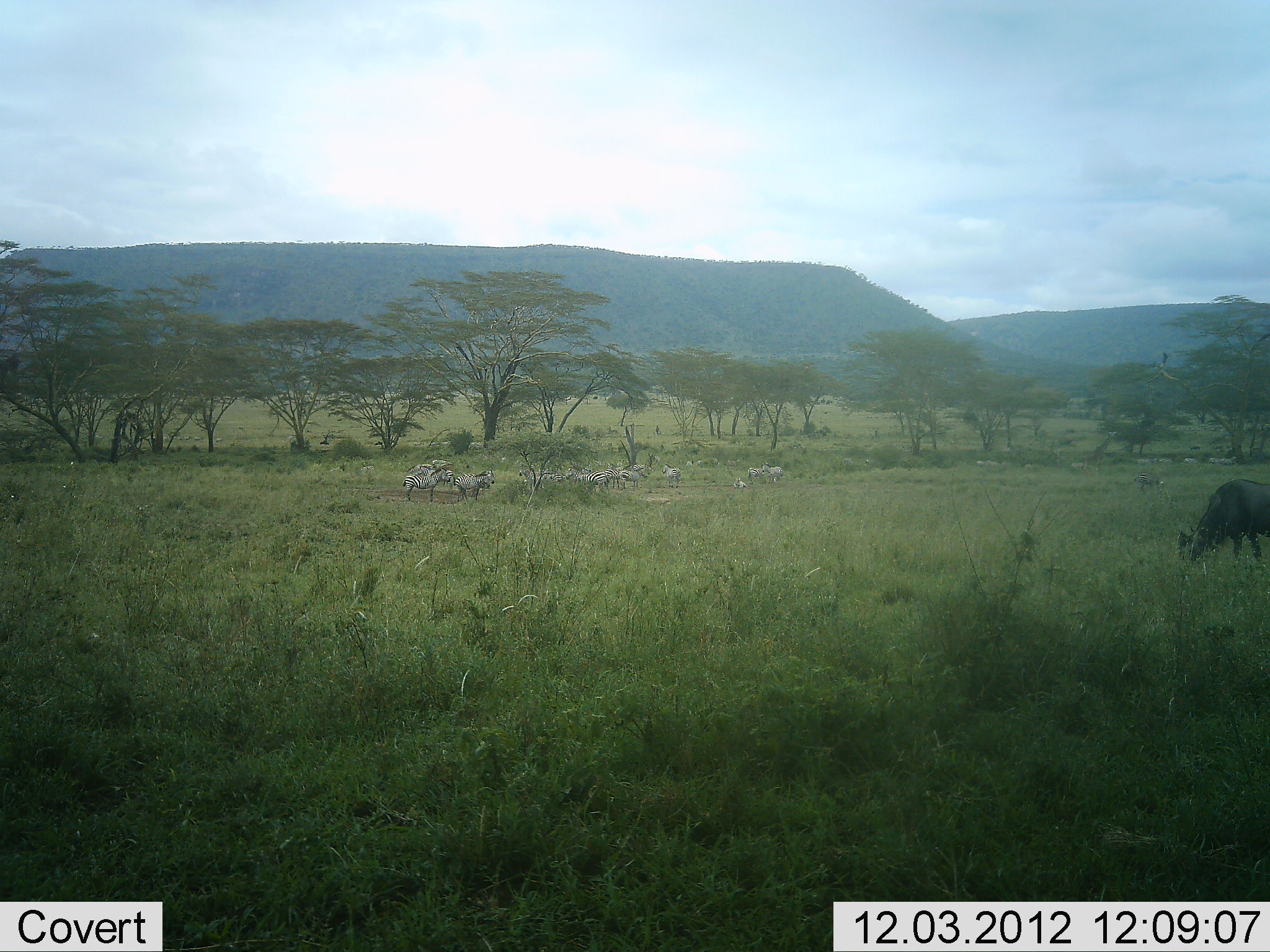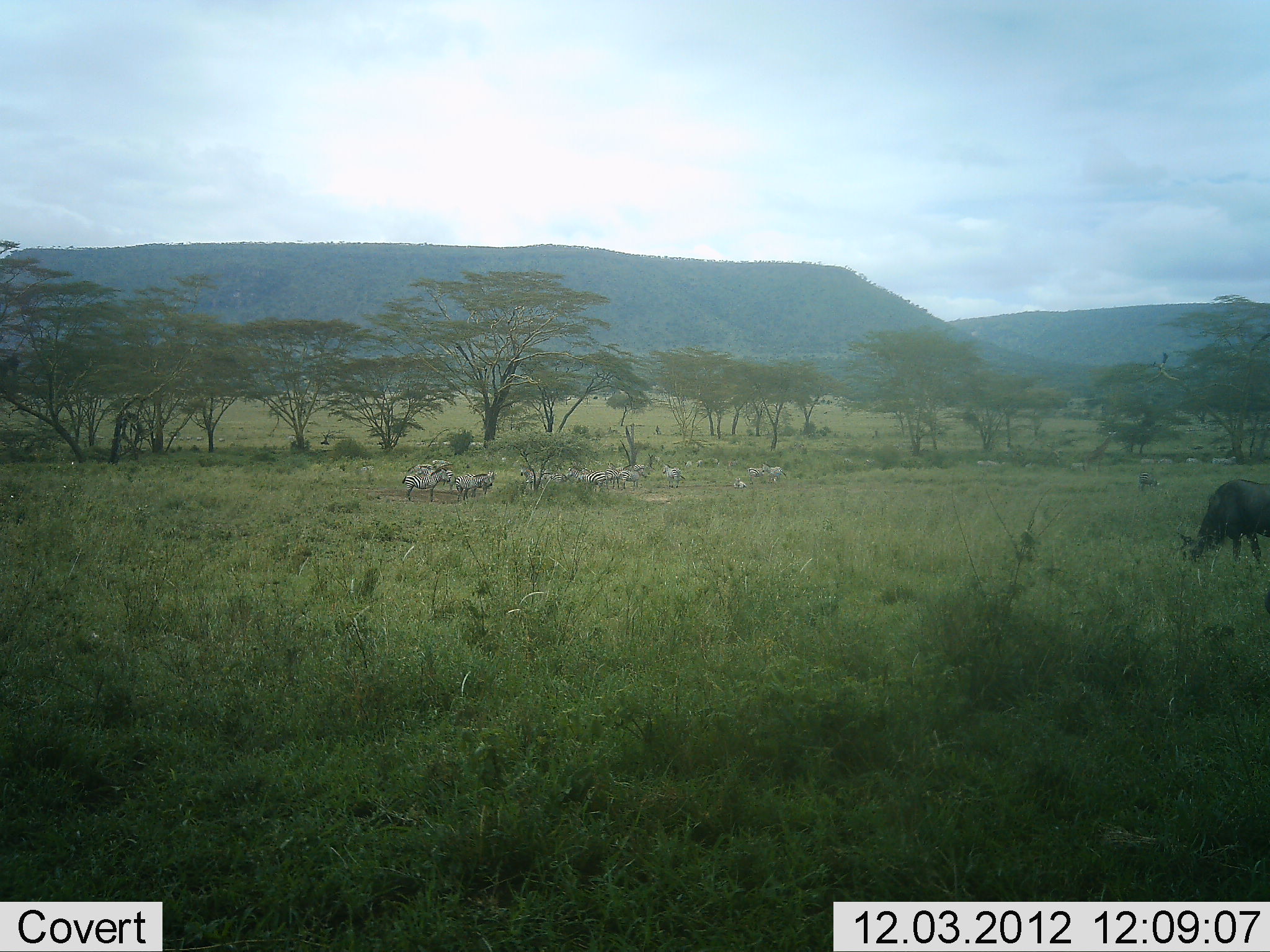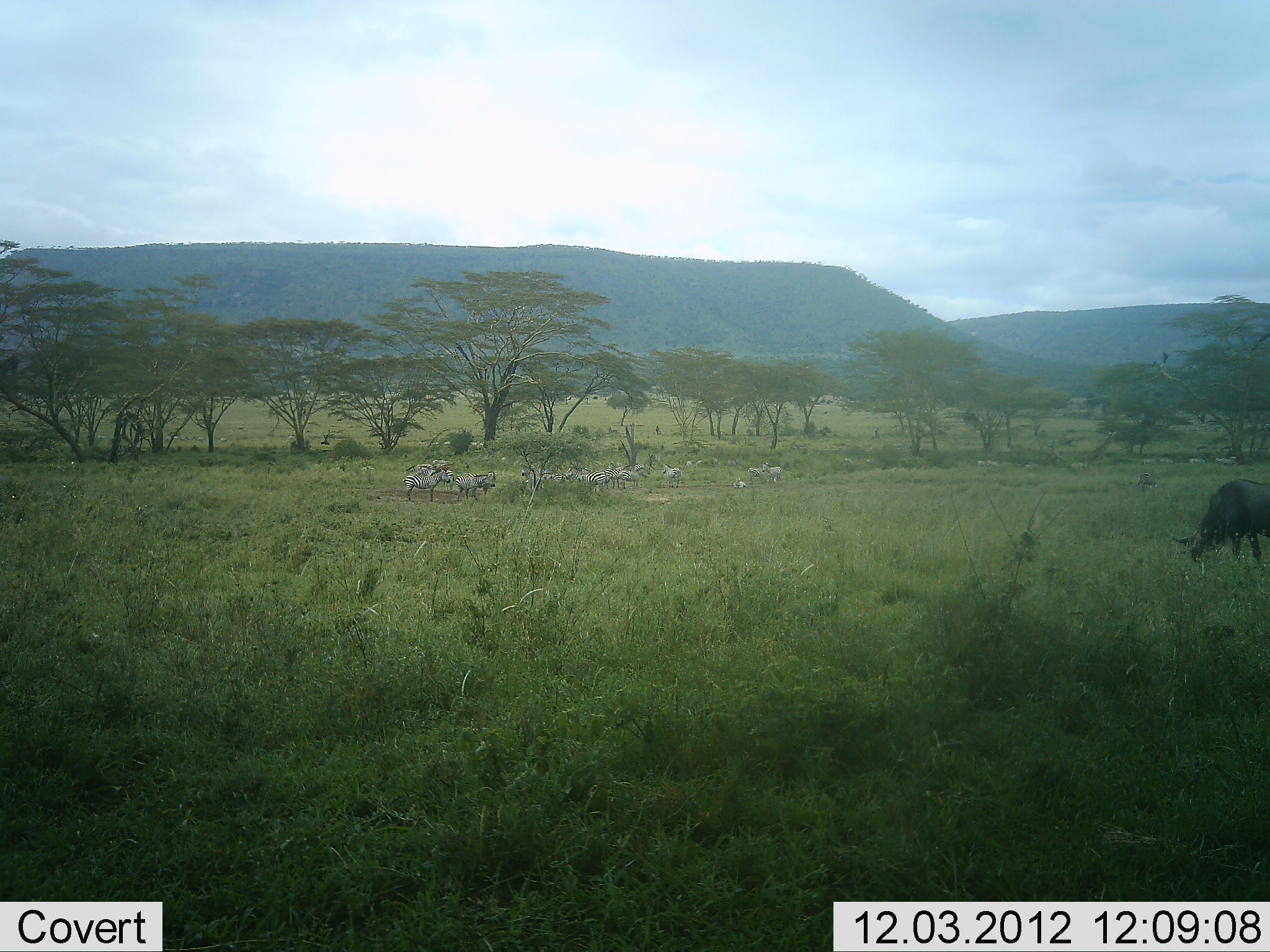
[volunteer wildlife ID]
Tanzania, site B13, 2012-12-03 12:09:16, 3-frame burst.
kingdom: Animalia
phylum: Chordata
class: Mammalia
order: Artiodactyla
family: Bovidae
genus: Connochaetes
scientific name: Connochaetes taurinus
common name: blue wildebeest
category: wildebeest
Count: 1.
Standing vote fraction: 8%.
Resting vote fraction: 0%.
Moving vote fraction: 0%.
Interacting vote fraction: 0%.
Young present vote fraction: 0%.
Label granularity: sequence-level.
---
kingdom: Animalia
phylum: Chordata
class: Mammalia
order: Perissodactyla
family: Equidae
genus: Equus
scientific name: Equus quagga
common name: plains zebra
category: zebra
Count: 11-50.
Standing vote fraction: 92%.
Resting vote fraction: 0%.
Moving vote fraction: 23%.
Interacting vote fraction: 15%.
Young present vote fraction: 0%.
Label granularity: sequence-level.